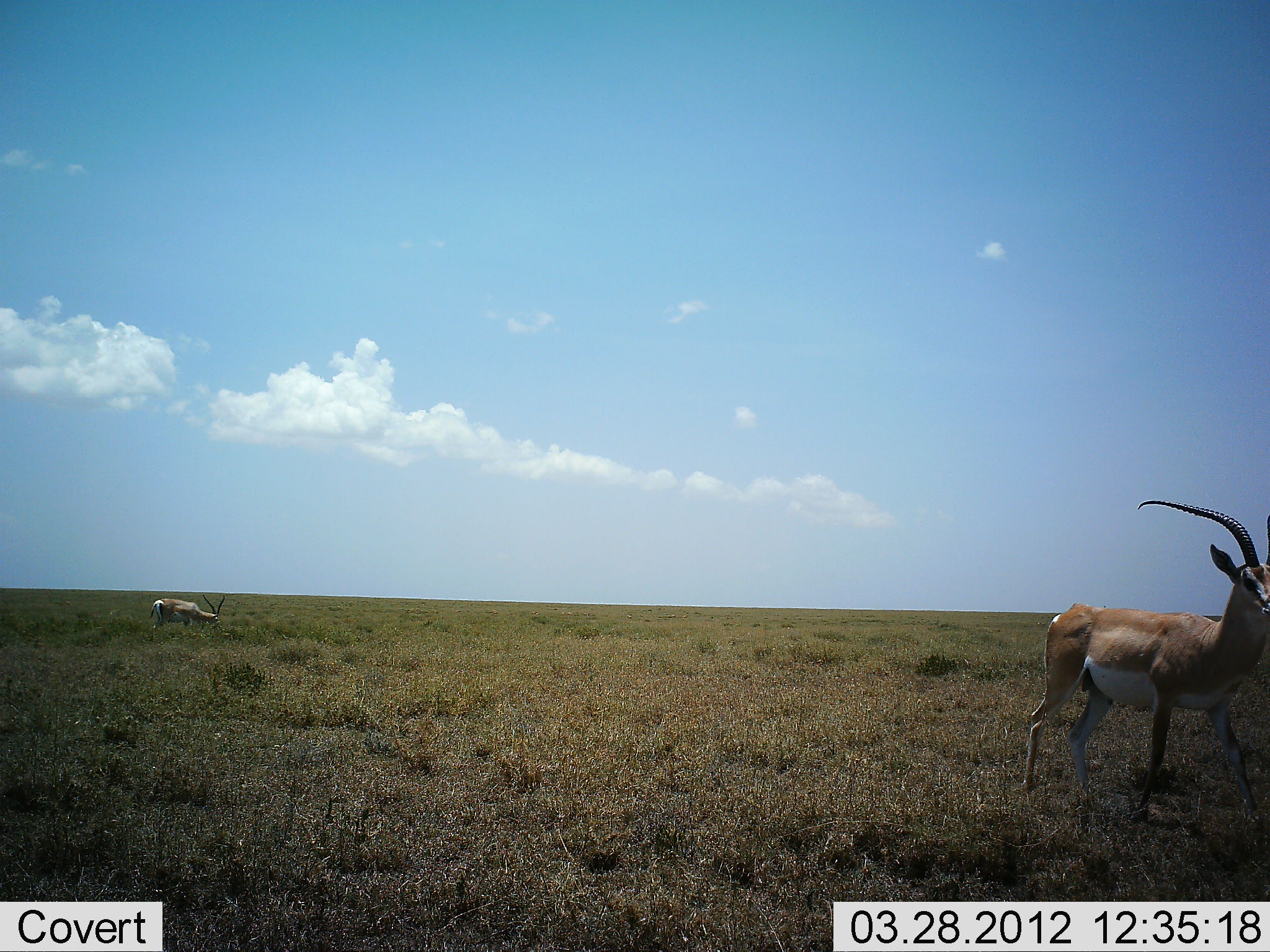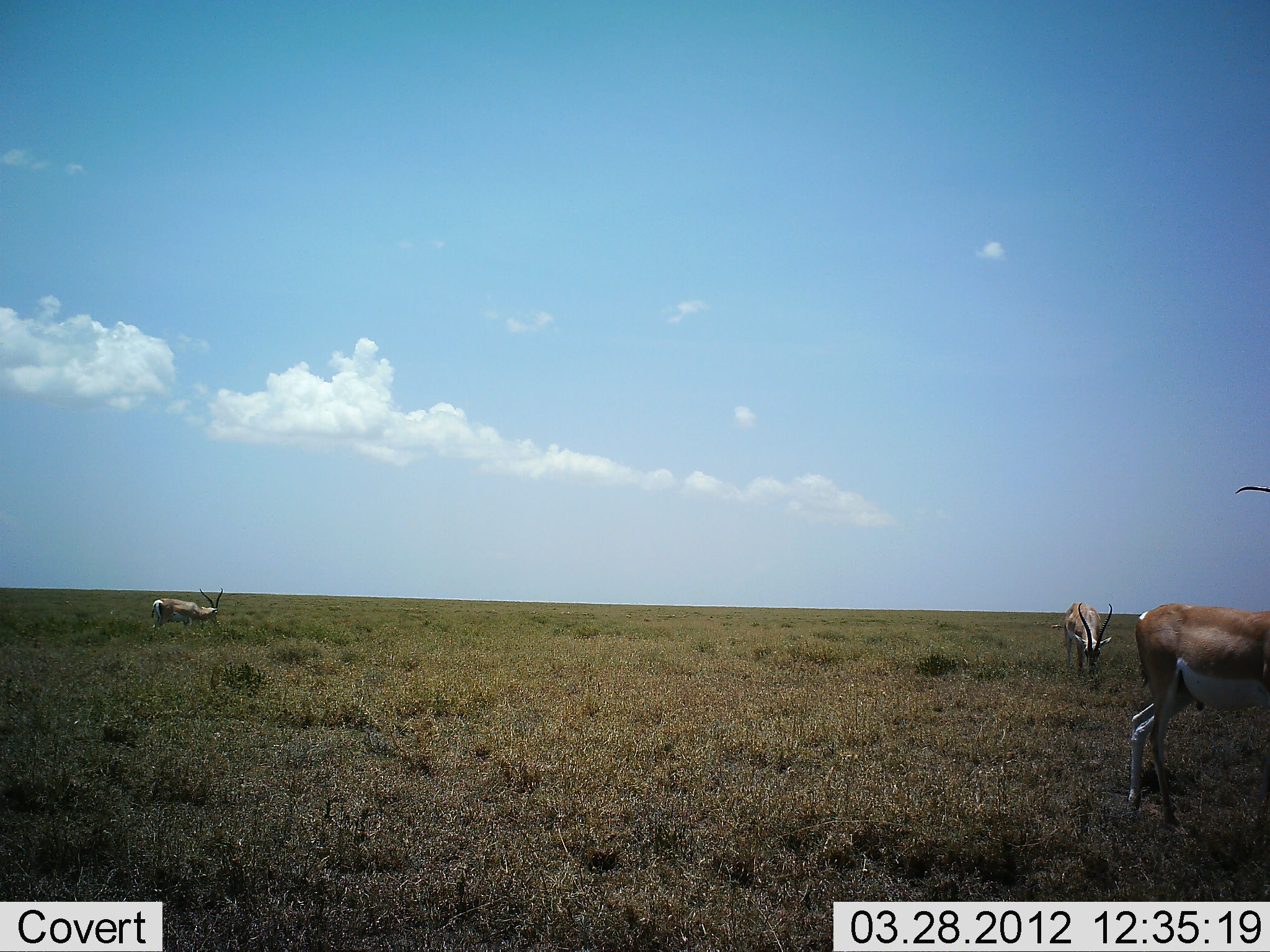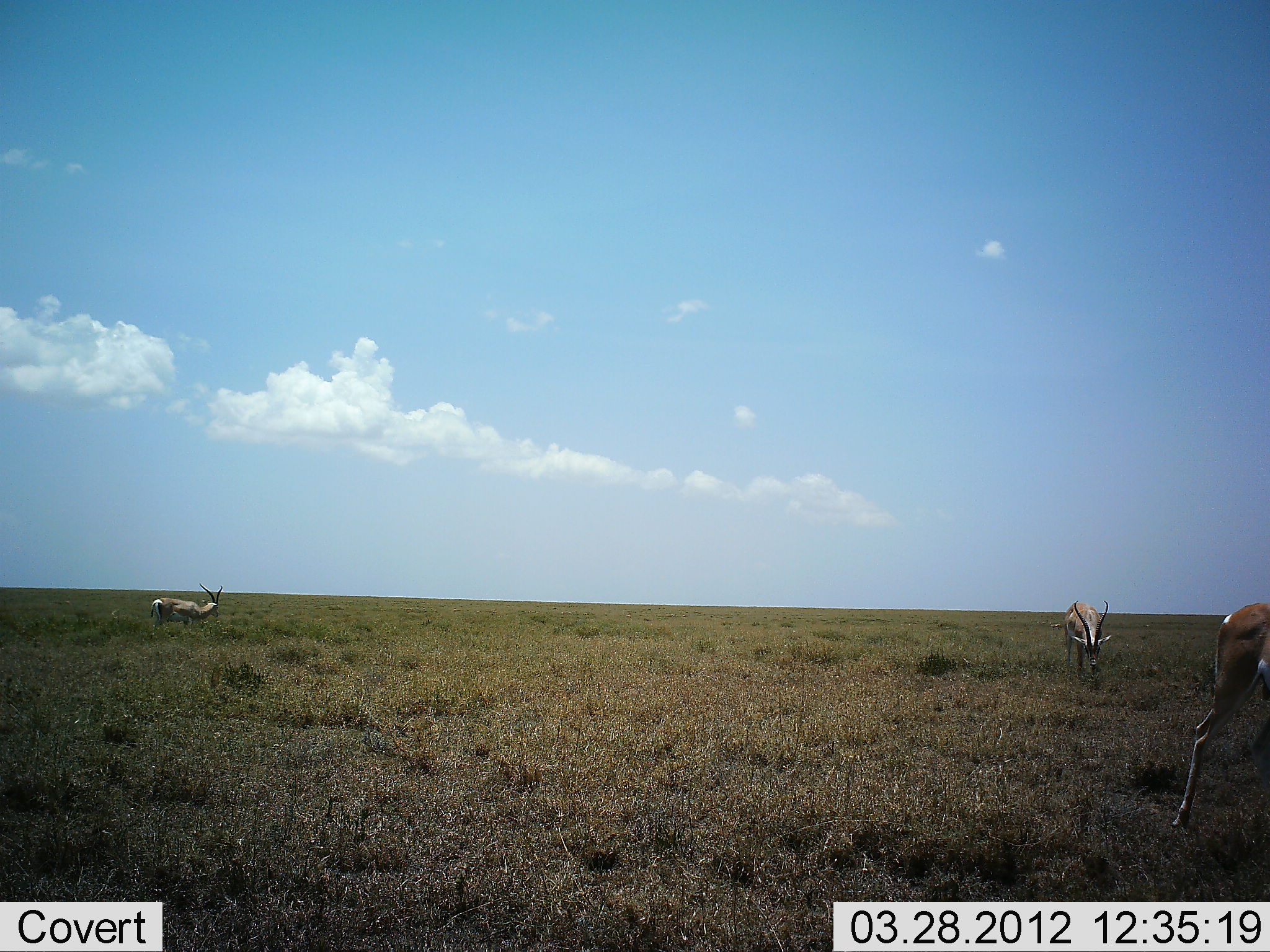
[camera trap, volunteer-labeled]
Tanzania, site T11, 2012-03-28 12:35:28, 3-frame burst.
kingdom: Animalia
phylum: Chordata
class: Mammalia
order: Artiodactyla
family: Bovidae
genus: Nanger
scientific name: Nanger granti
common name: grant's gazelle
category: gazellegrants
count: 3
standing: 15%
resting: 0%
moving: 77%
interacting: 0%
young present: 0%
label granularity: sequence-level